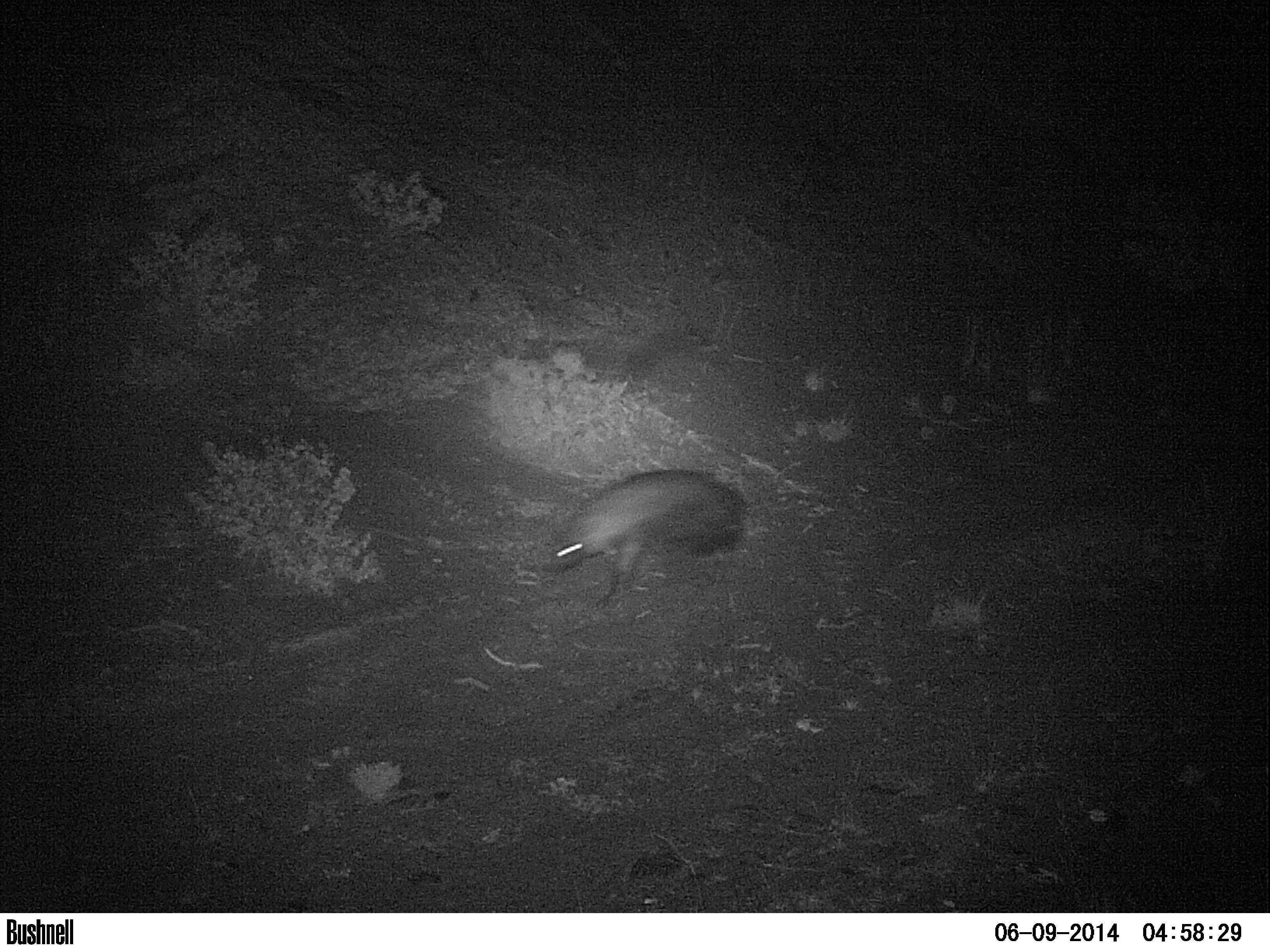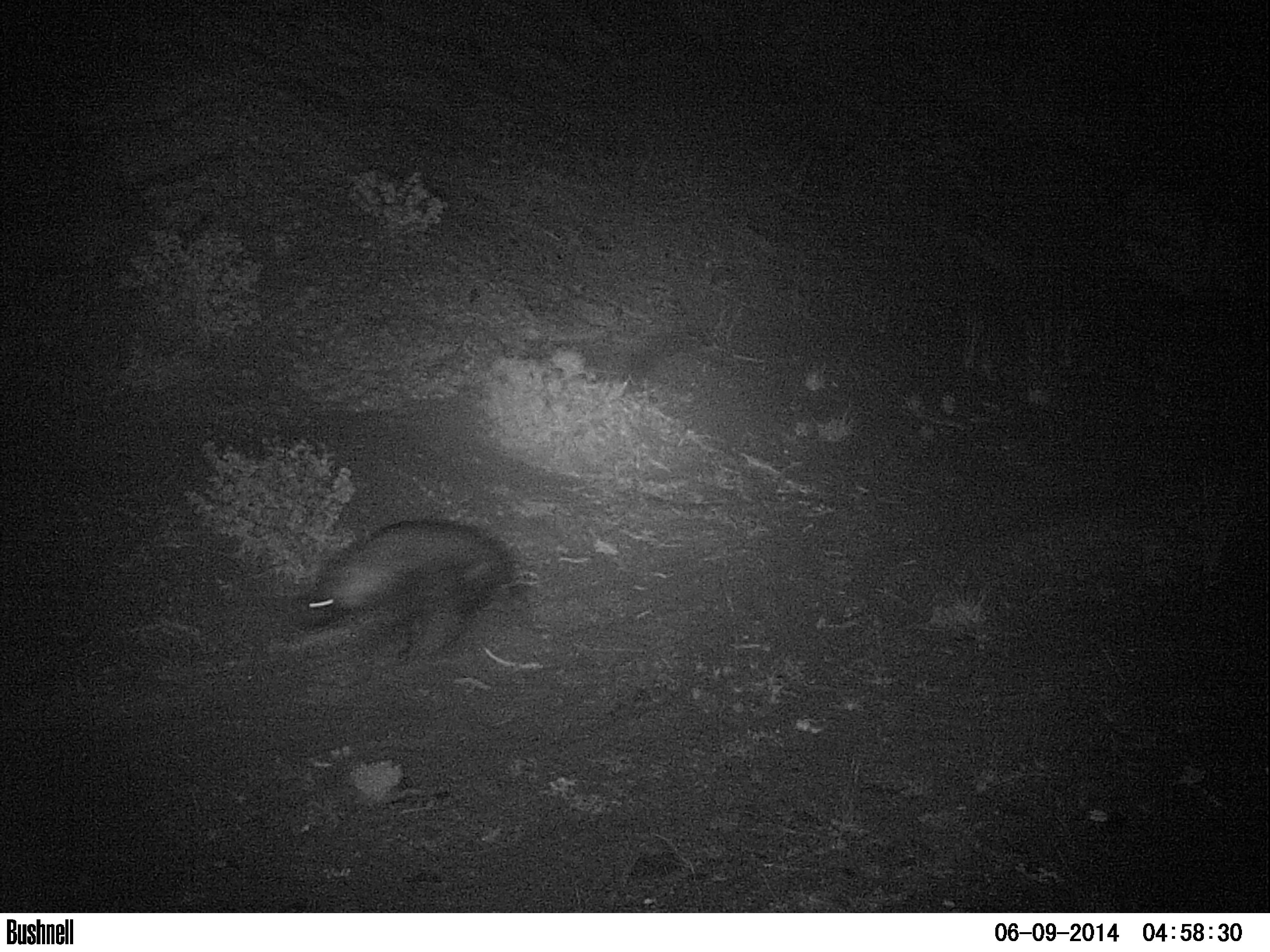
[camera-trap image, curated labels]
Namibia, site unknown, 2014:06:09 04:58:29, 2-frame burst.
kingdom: Animalia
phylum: Chordata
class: Mammalia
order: Carnivora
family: Hyaenidae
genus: Parahyaena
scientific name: Parahyaena brunnea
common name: brown hyena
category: hyaena brunnea